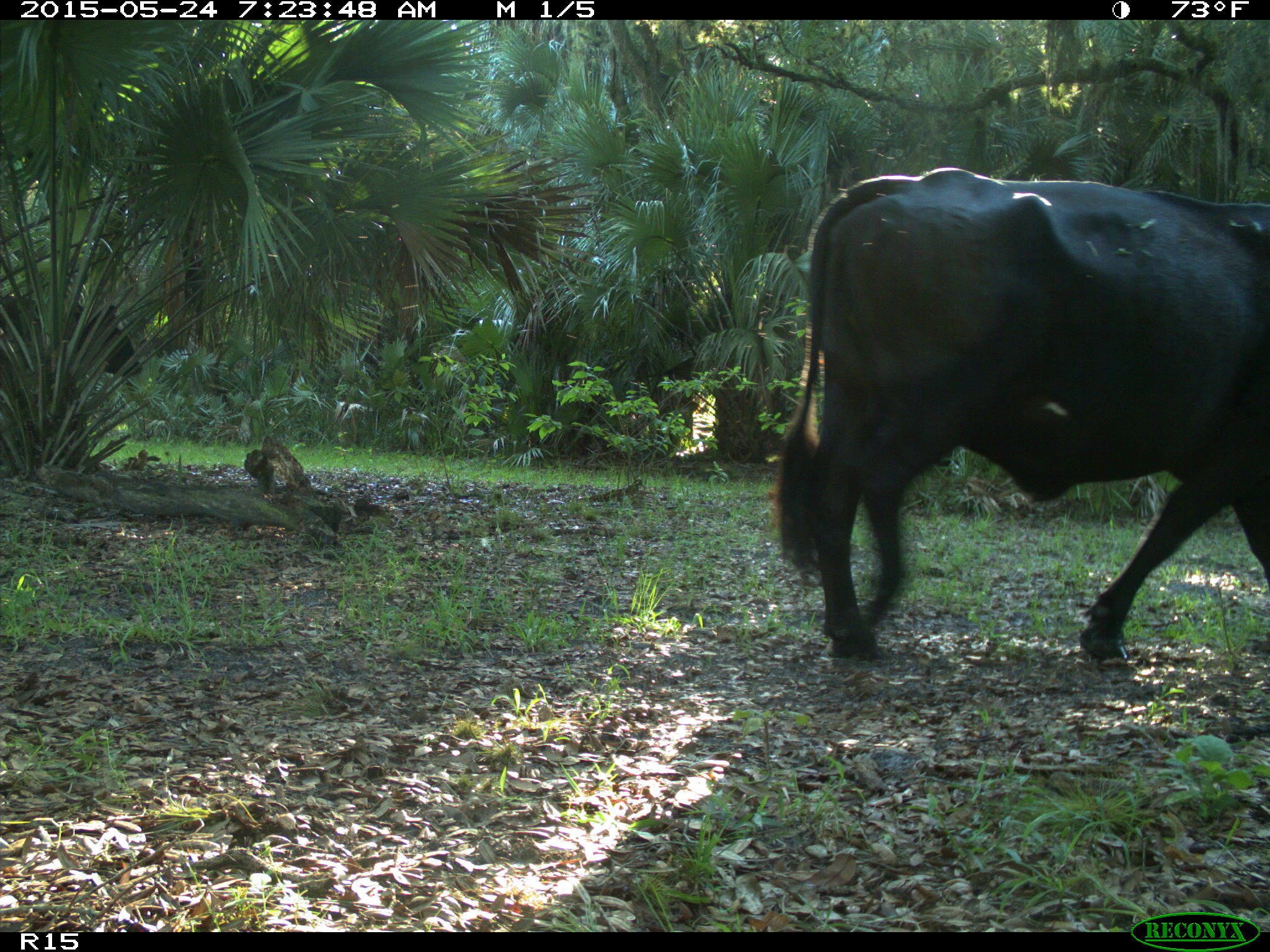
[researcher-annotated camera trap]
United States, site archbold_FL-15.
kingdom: Animalia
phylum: Chordata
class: Mammalia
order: Artiodactyla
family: Bovidae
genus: Bos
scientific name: Bos taurus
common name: domestic cow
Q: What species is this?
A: Bos taurus (domestic cow).